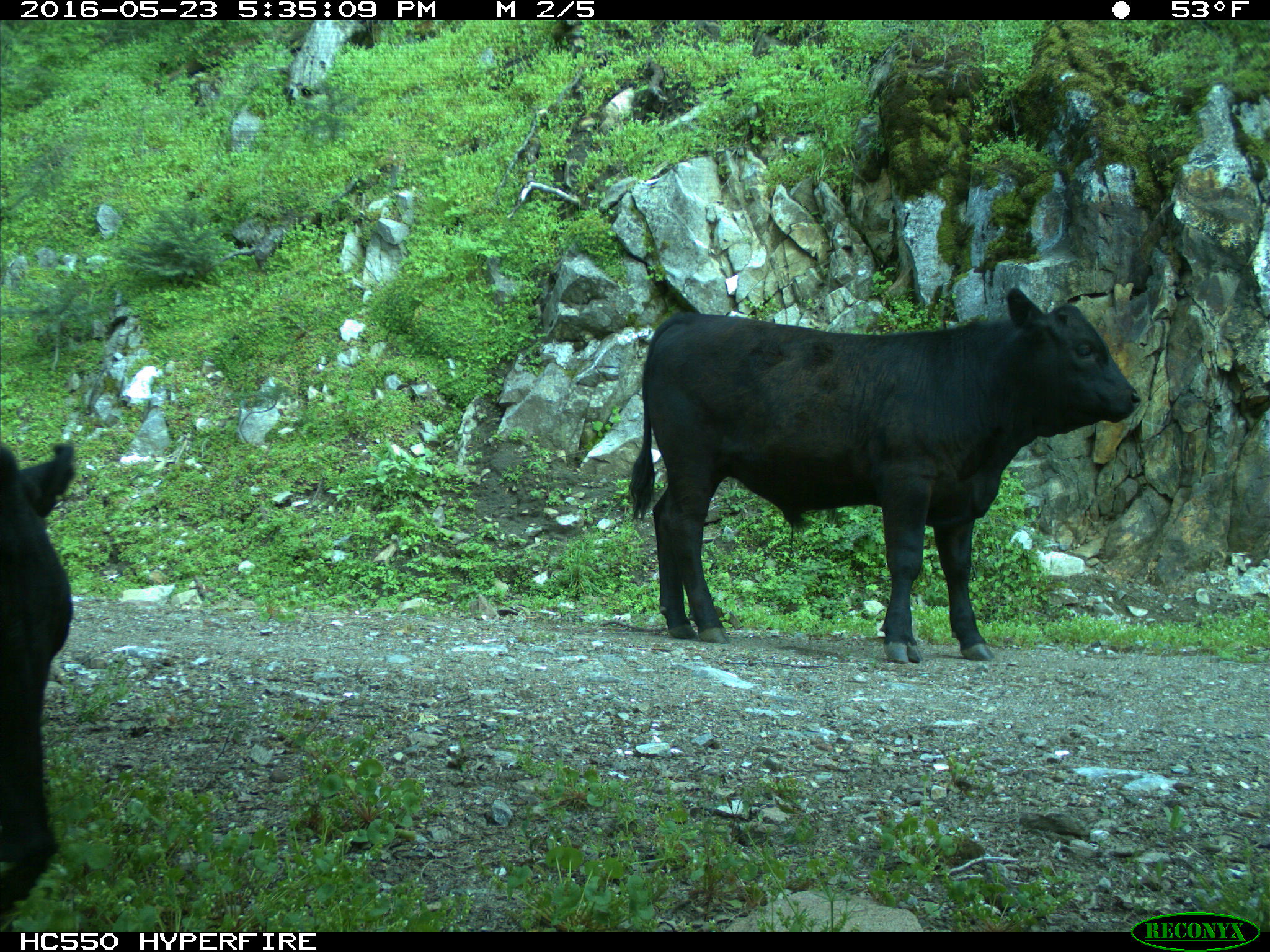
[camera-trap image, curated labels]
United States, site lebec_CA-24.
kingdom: Animalia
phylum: Chordata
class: Mammalia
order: Artiodactyla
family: Bovidae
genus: Bos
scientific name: Bos taurus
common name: domestic cow